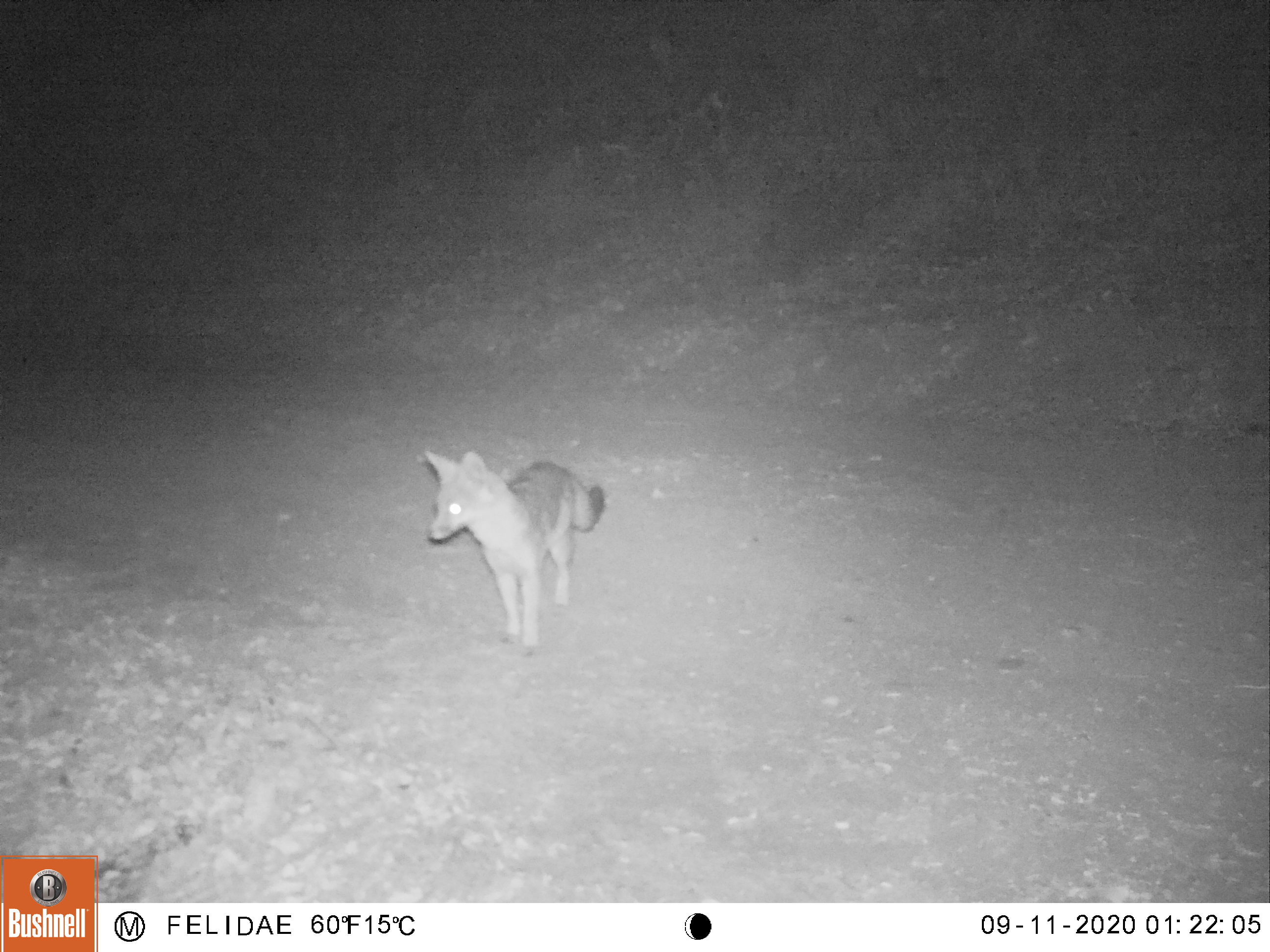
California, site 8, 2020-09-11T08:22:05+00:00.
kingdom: Animalia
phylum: Chordata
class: Mammalia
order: Carnivora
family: Canidae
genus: Urocyon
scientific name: Urocyon cinereoargenteus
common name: gray fox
Gray fox (Urocyon cinereoargenteus).